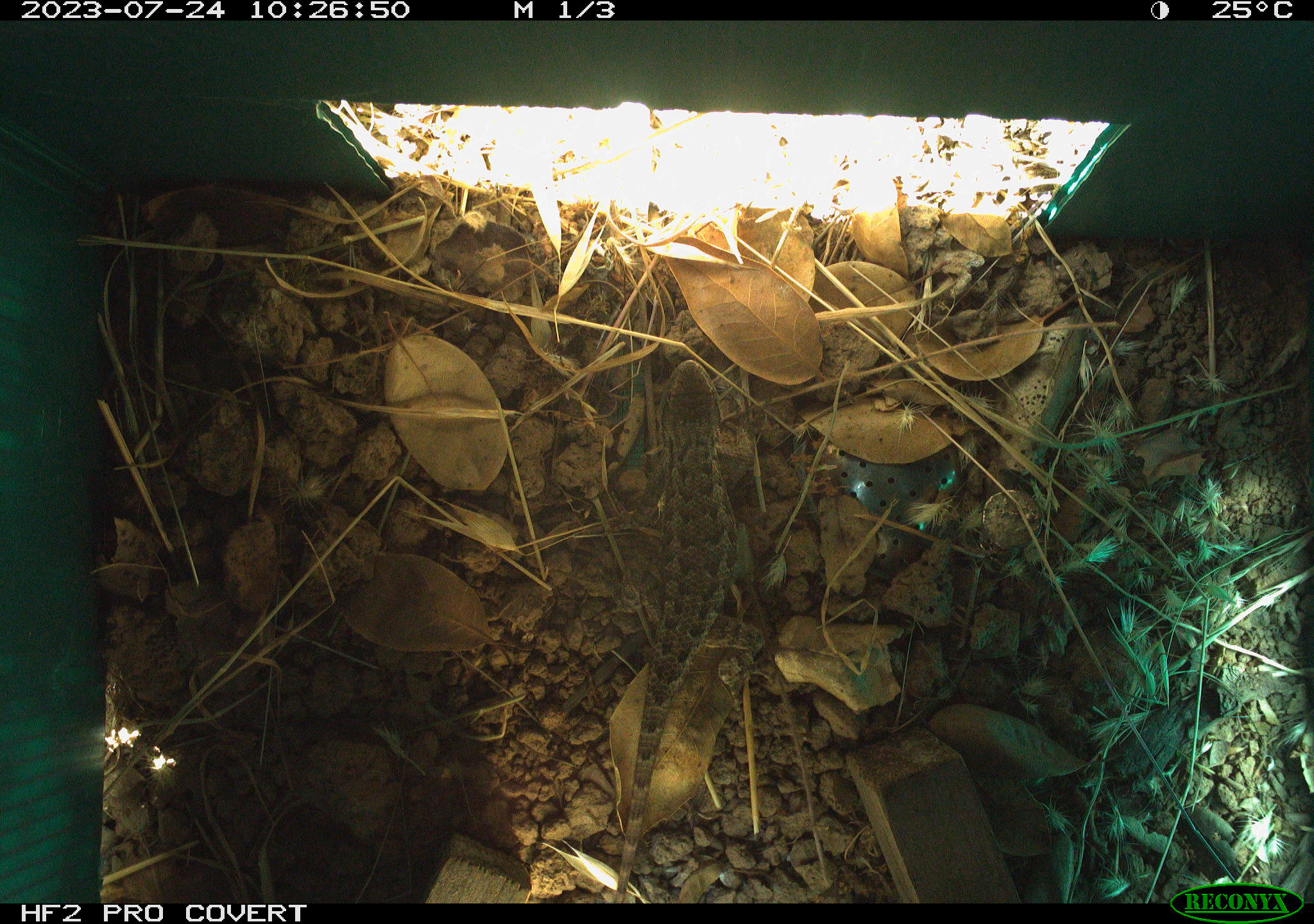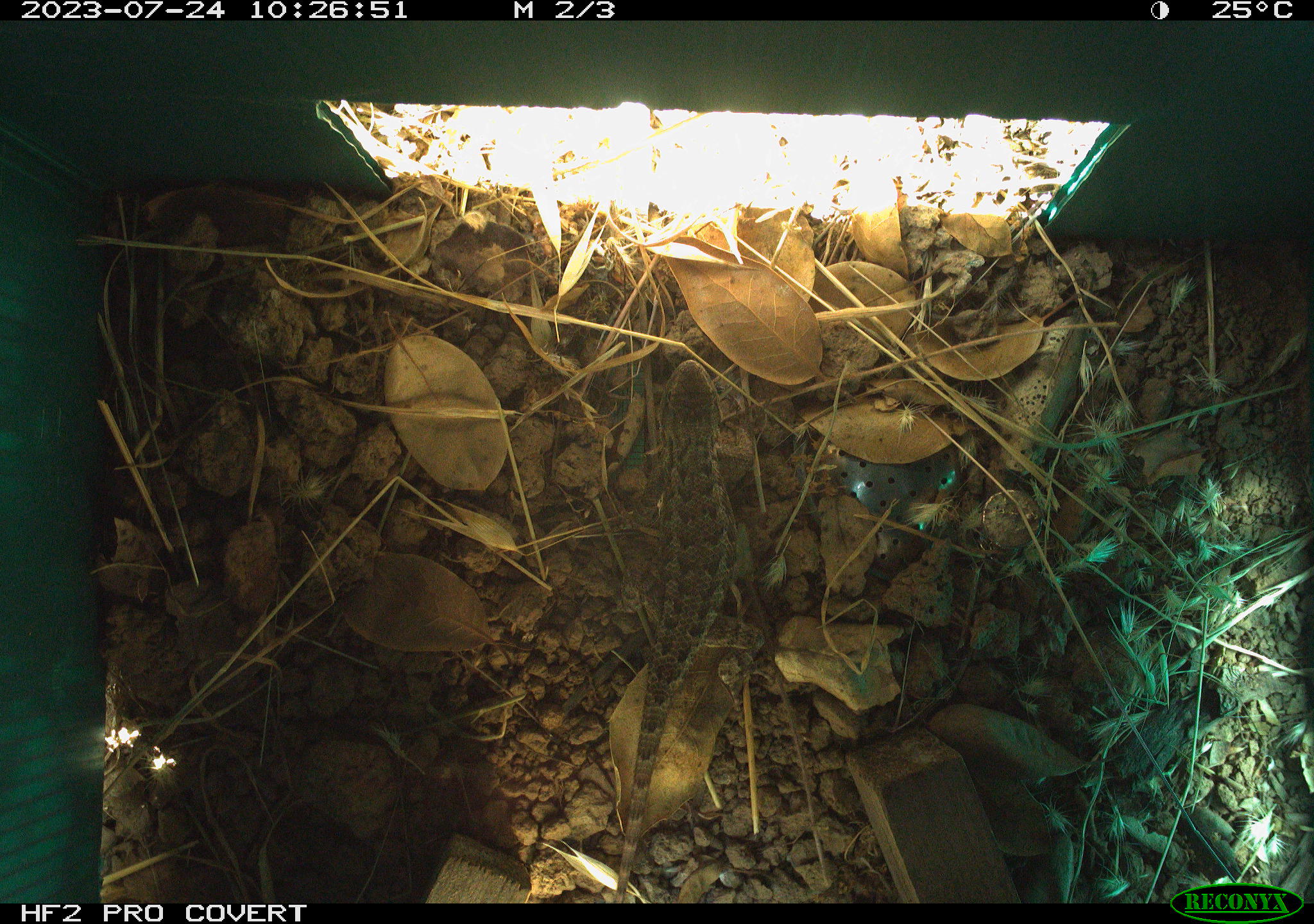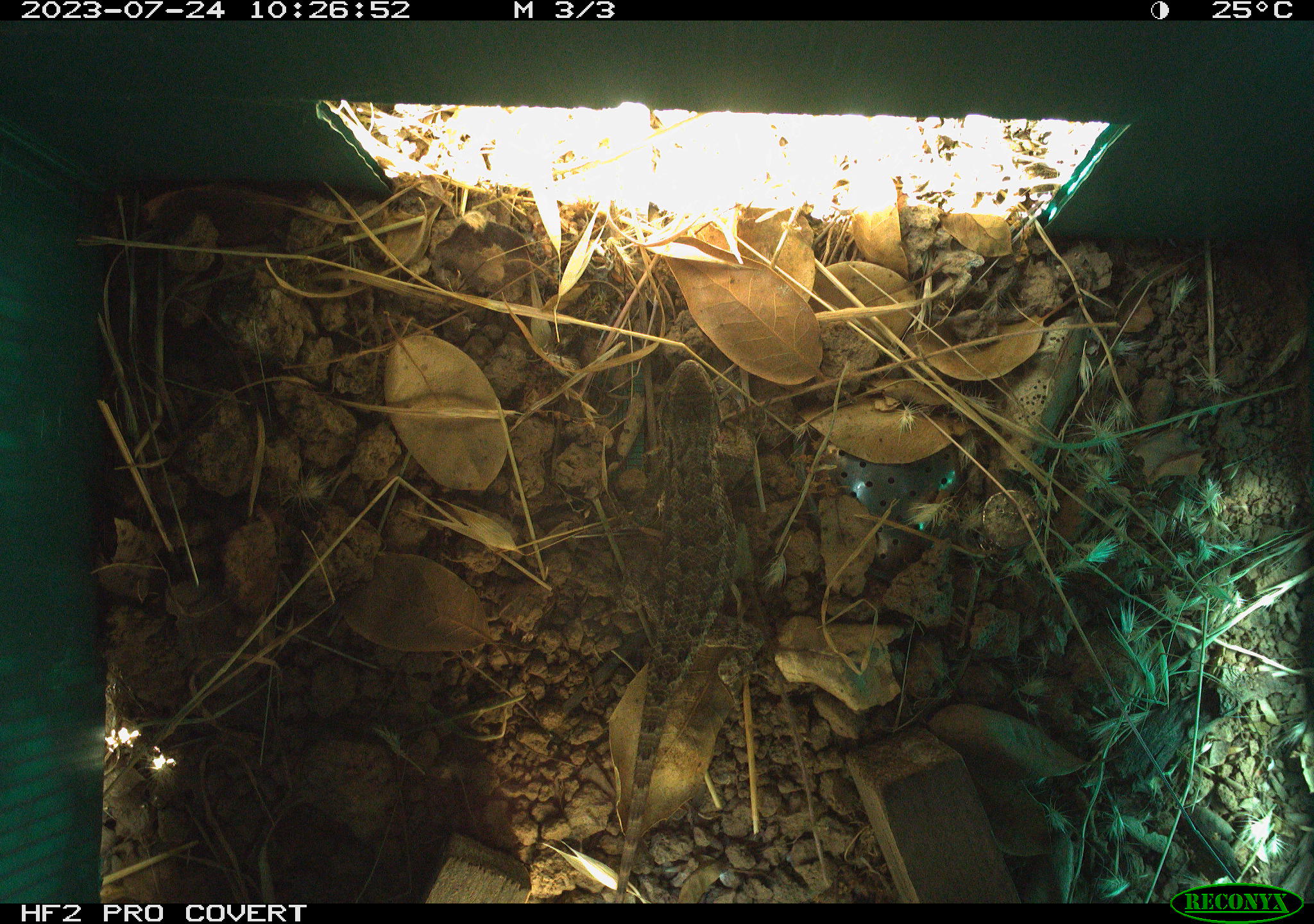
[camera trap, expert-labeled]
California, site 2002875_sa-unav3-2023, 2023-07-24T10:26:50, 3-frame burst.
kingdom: Animalia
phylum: Chordata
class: Reptilia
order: Squamata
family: Phrynosomatidae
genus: Sceloporus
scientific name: Sceloporus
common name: spiny lizards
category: sceloporus species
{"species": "sceloporus species (spiny lizards) (Sceloporus)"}